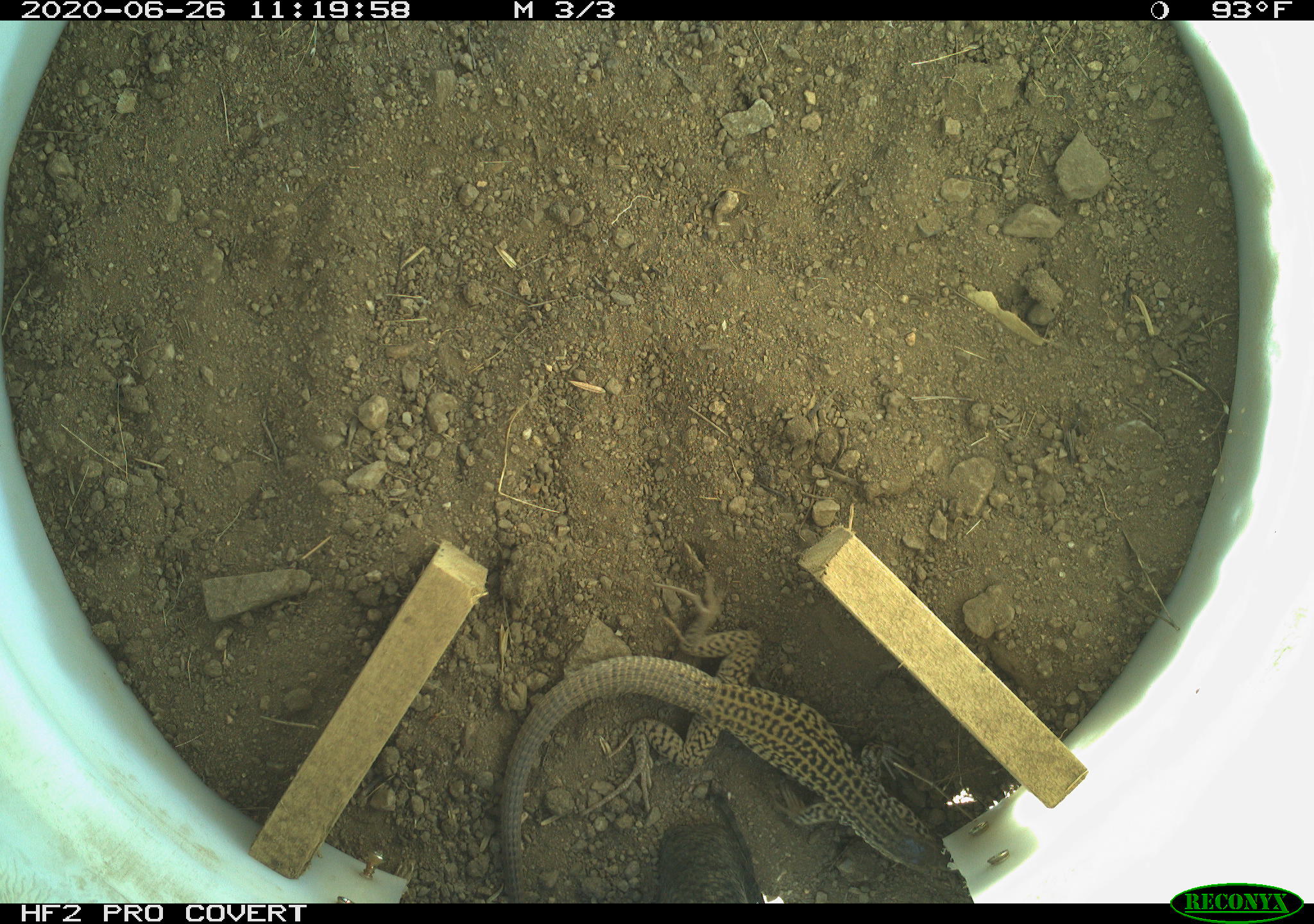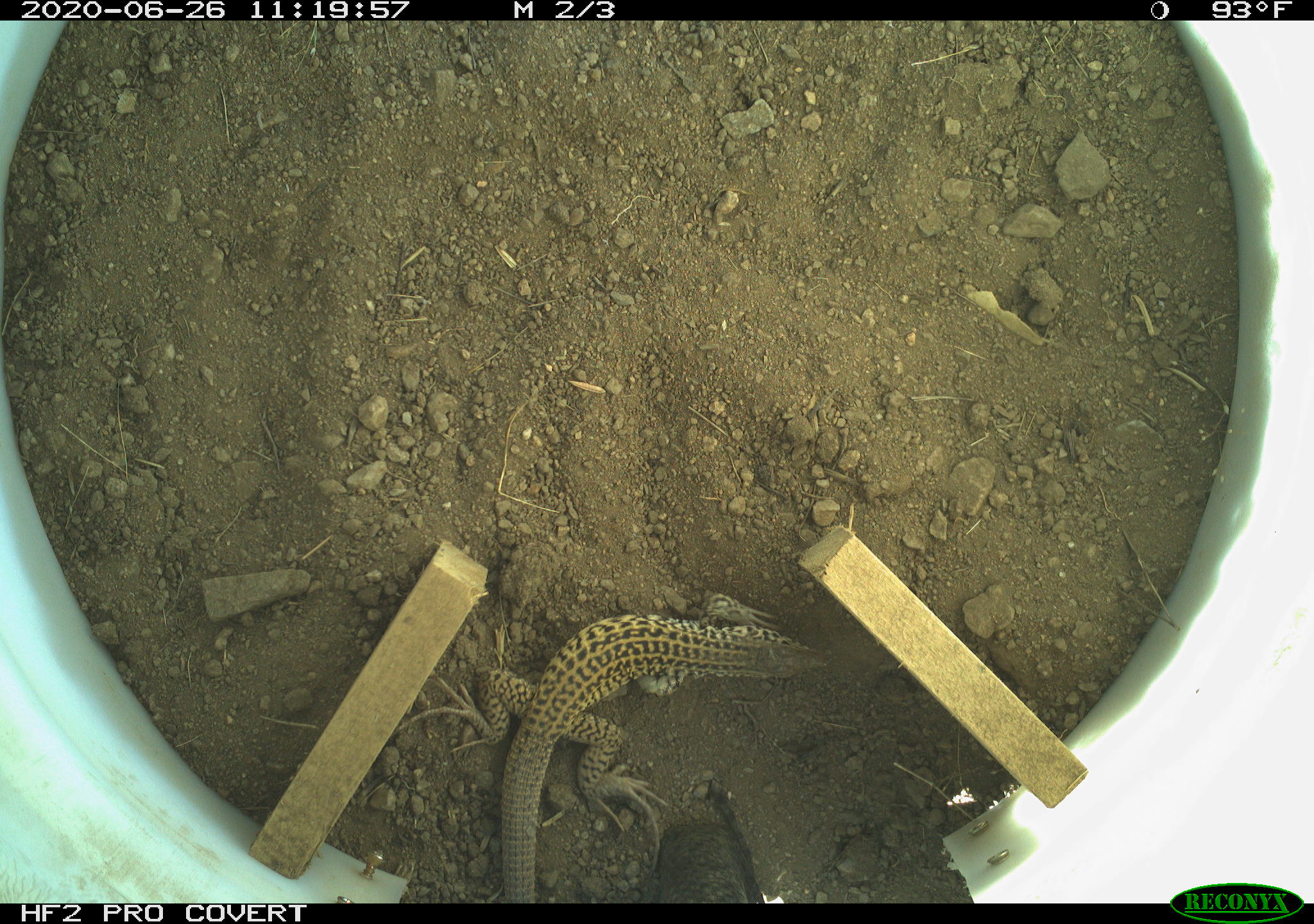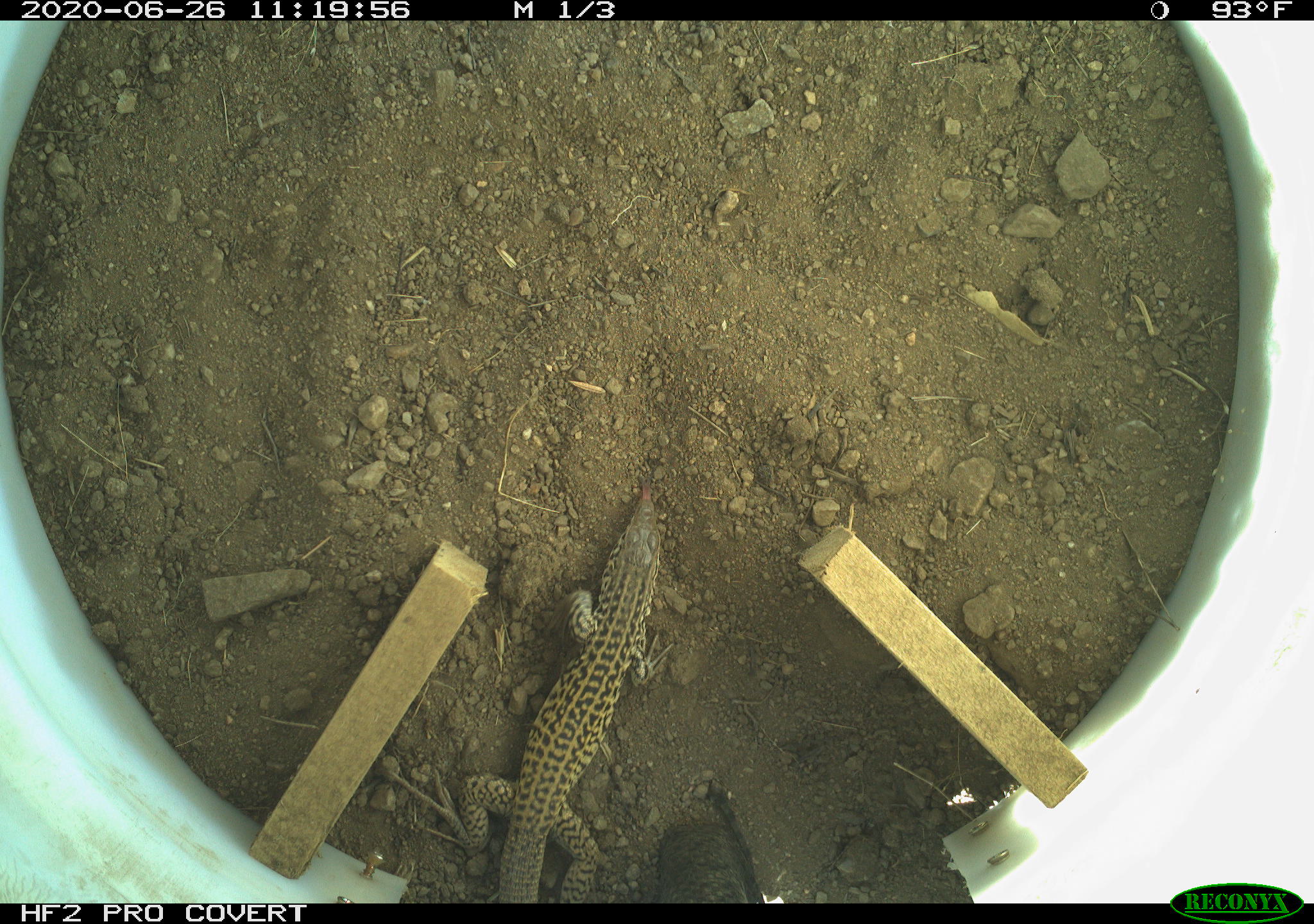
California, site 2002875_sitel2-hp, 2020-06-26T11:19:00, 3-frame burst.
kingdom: Animalia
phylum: Chordata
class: Reptilia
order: Squamata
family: Teiidae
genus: Aspidoscelis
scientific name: Aspidoscelis tigris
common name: western whiptail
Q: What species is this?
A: Western whiptail (Aspidoscelis tigris).